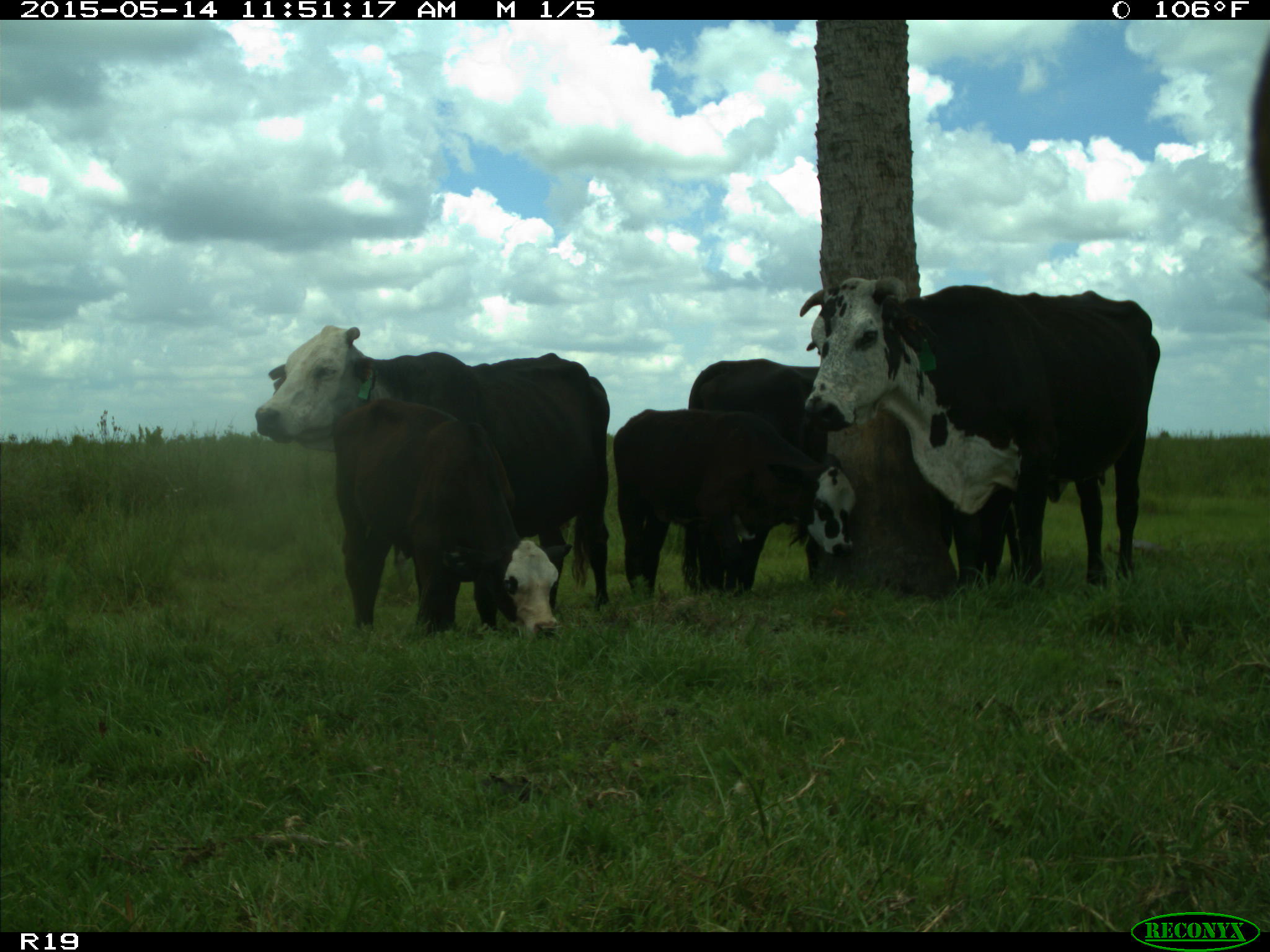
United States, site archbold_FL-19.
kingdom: Animalia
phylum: Chordata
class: Mammalia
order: Artiodactyla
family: Bovidae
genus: Bos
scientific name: Bos taurus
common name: domestic cow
Bos taurus (domestic cow).